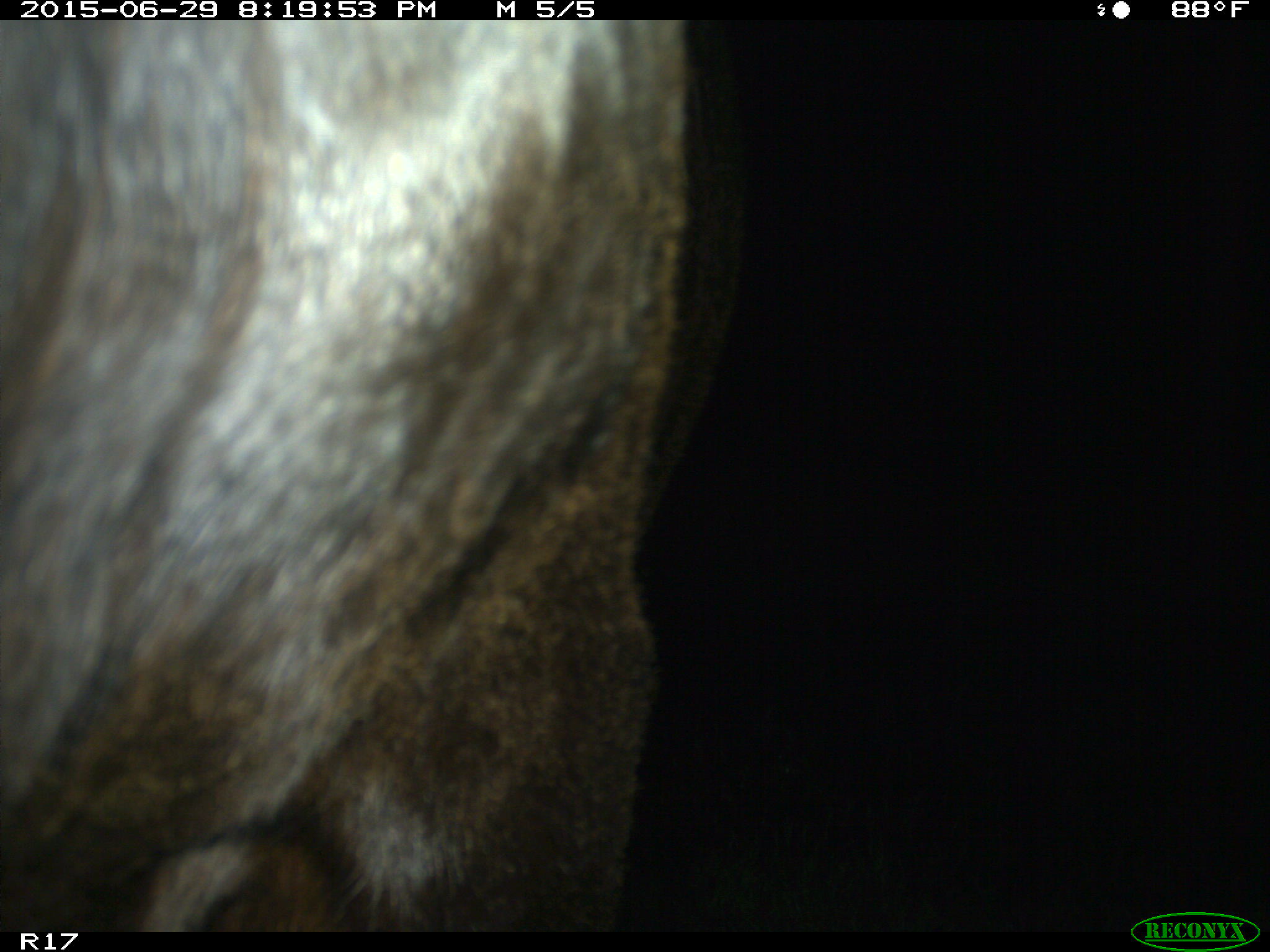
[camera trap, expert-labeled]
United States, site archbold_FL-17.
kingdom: Animalia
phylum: Chordata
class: Mammalia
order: Artiodactyla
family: Bovidae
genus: Bos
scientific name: Bos taurus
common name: domestic cow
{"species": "Bos taurus (domestic cow)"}